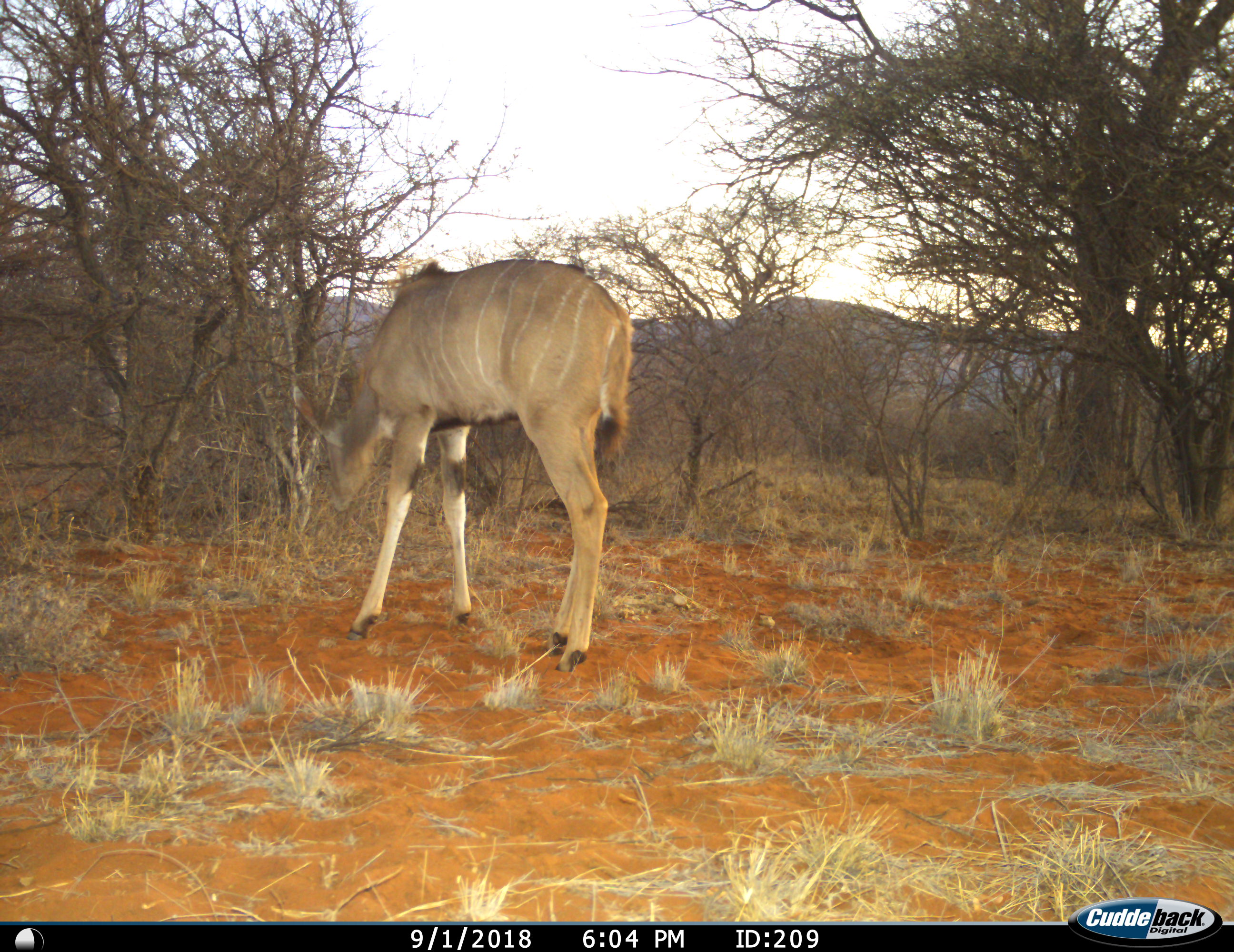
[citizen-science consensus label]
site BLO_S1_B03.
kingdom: Animalia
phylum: Chordata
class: Mammalia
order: Artiodactyla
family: Bovidae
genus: Tragelaphus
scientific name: Tragelaphus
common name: kudu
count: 1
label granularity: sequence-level